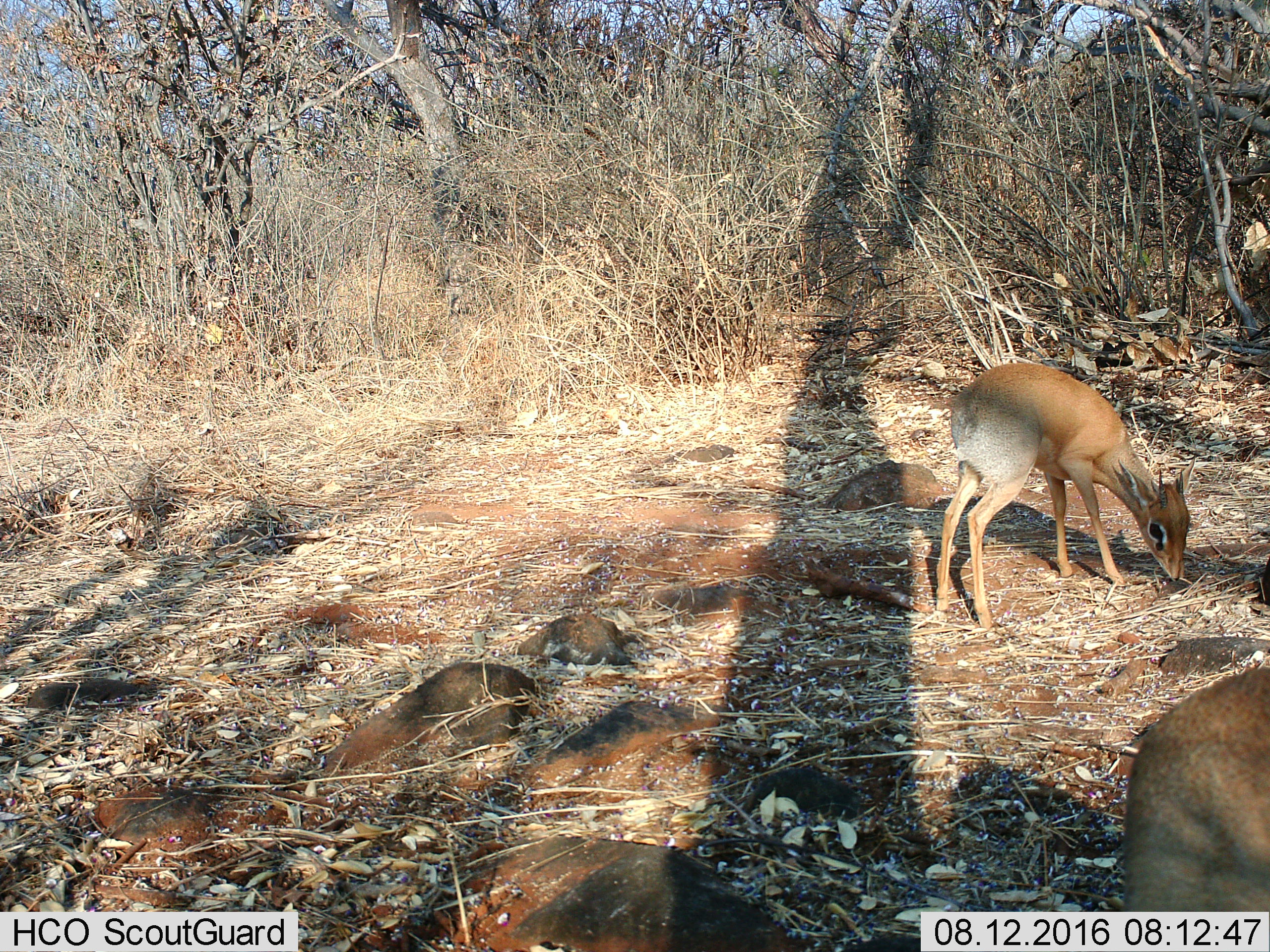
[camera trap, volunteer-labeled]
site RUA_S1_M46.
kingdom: Animalia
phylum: Chordata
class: Mammalia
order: Artiodactyla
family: Bovidae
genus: Madoqua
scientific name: Madoqua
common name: dik-dik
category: dikdik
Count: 2.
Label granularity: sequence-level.